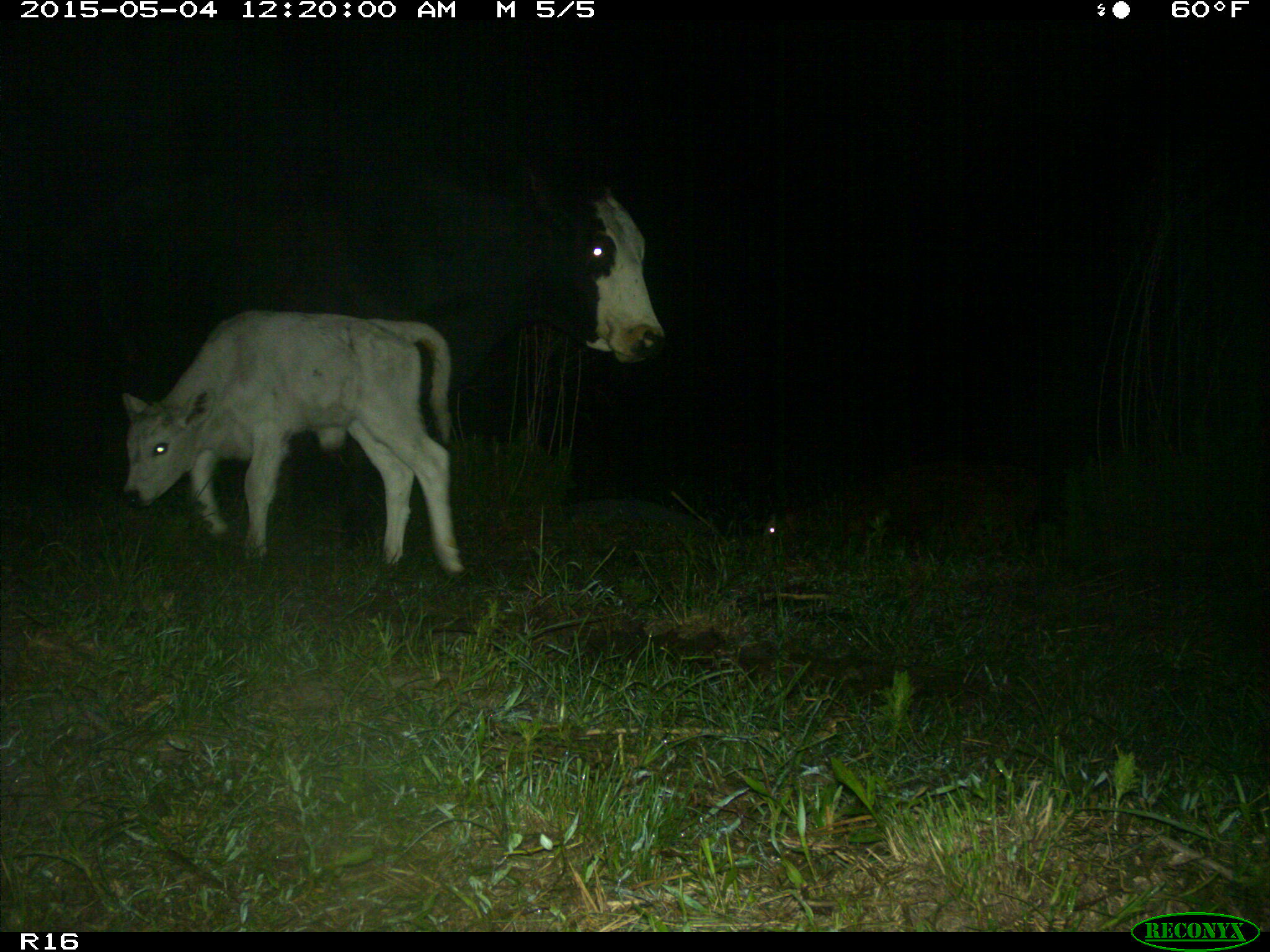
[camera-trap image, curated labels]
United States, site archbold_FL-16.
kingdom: Animalia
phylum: Chordata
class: Mammalia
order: Artiodactyla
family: Bovidae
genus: Bos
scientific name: Bos taurus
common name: domestic cow